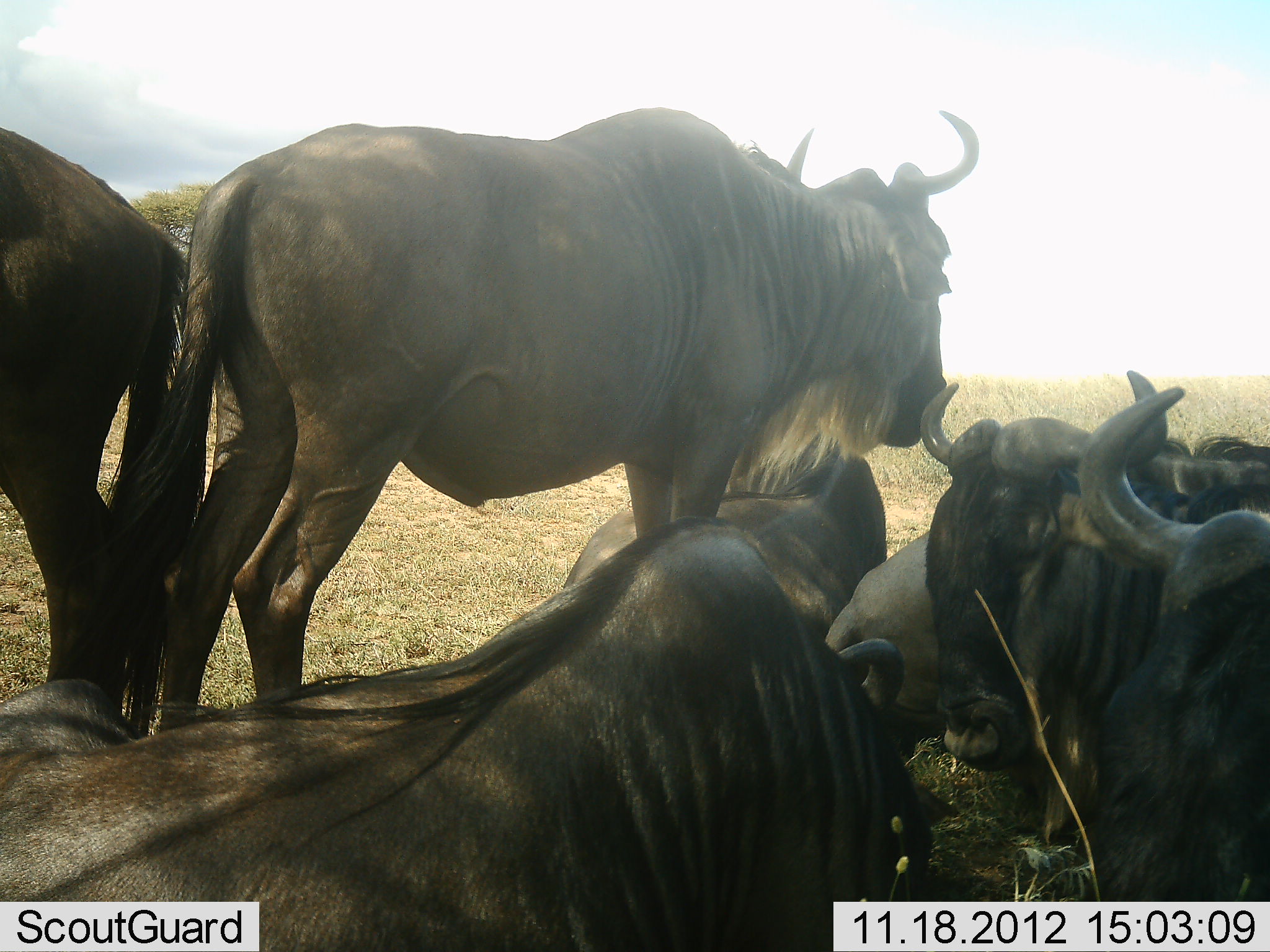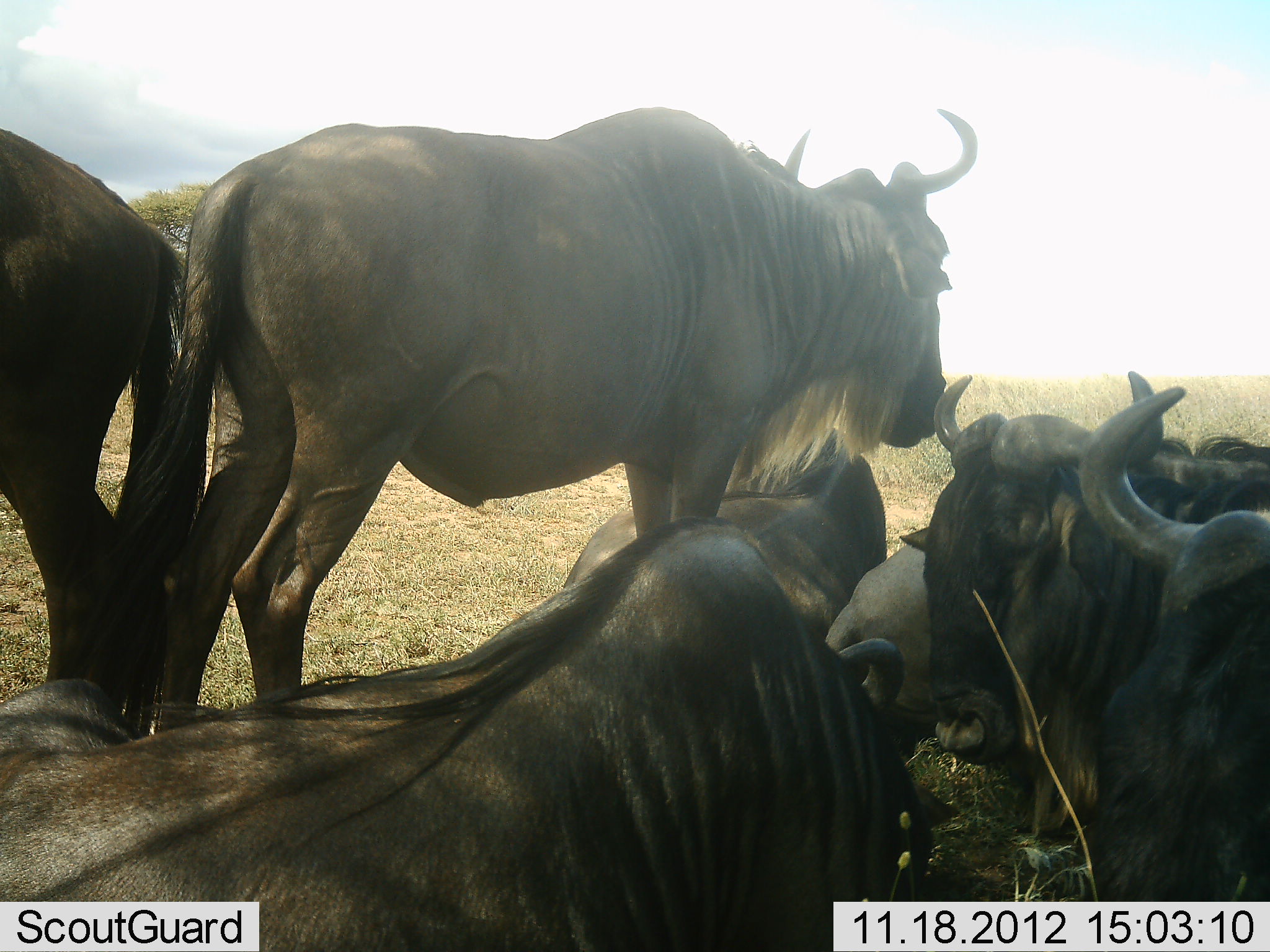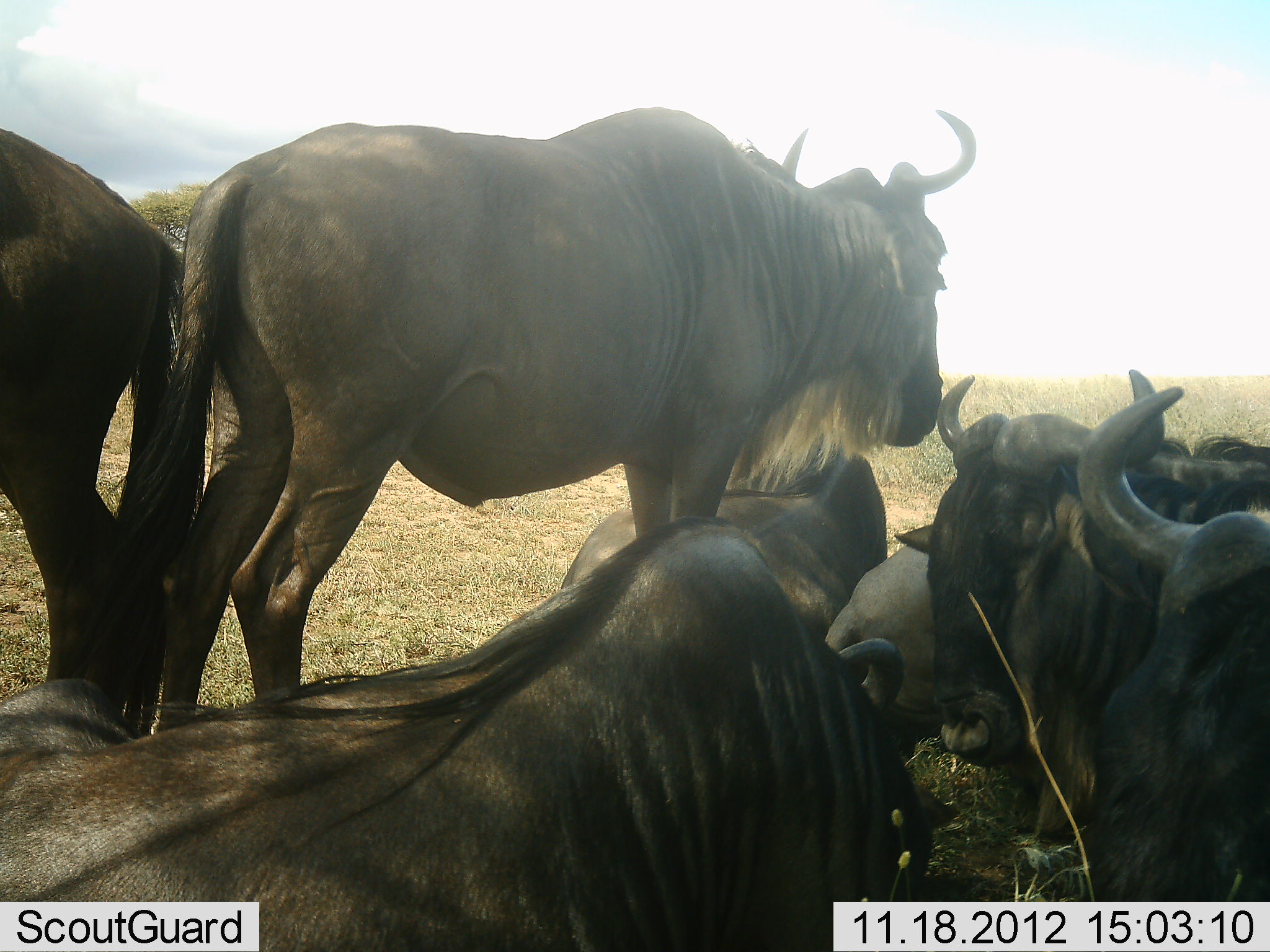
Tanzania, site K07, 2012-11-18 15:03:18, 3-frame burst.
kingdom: Animalia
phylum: Chordata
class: Mammalia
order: Artiodactyla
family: Bovidae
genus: Connochaetes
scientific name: Connochaetes taurinus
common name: blue wildebeest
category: wildebeest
Wildebeest (blue wildebeest) (Connochaetes taurinus), count 7. Behavior (volunteer vote fractions): standing 70%, resting 100%, moving 0%, interacting 10%. Young present (vote fraction): 0%. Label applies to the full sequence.